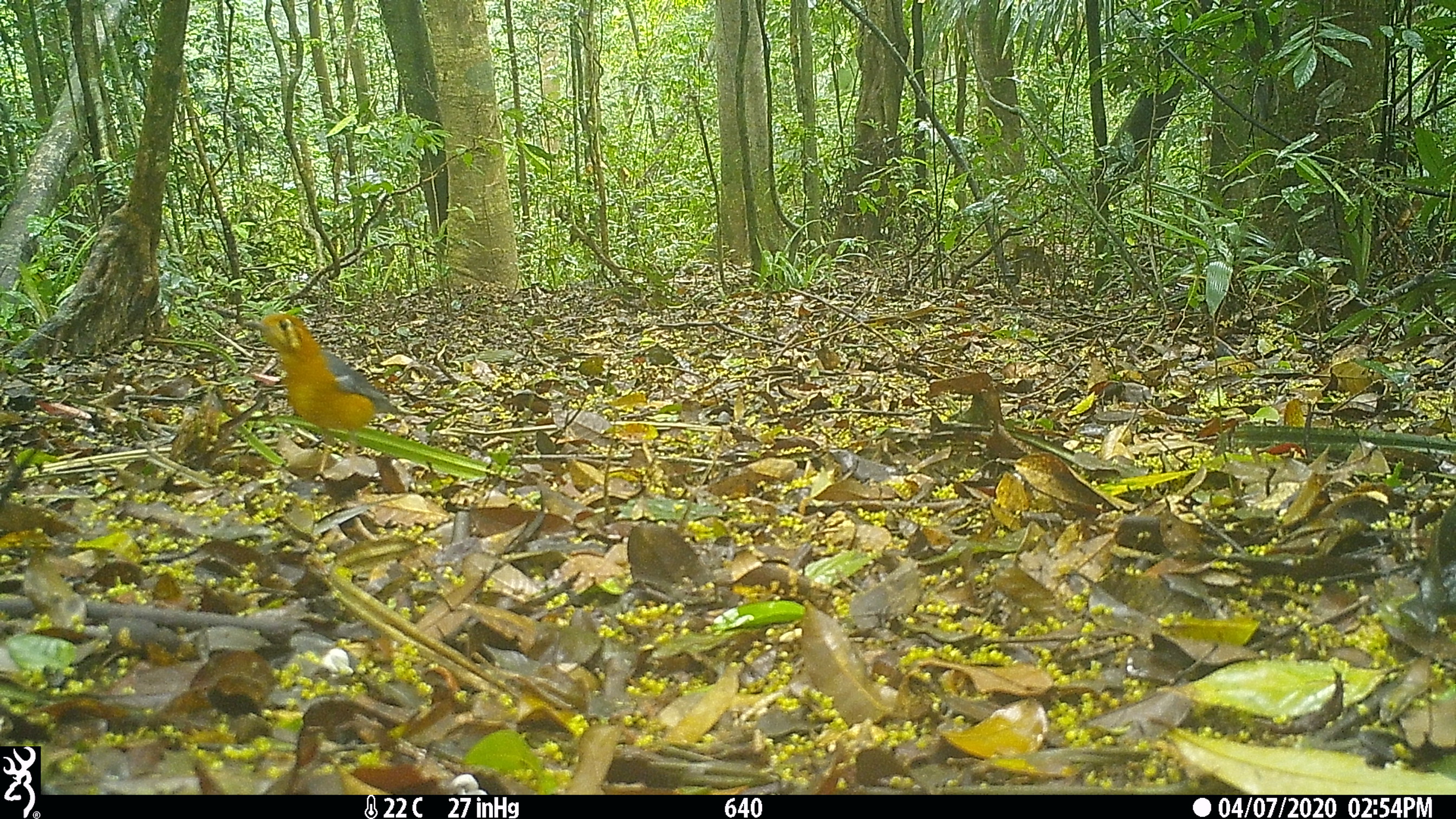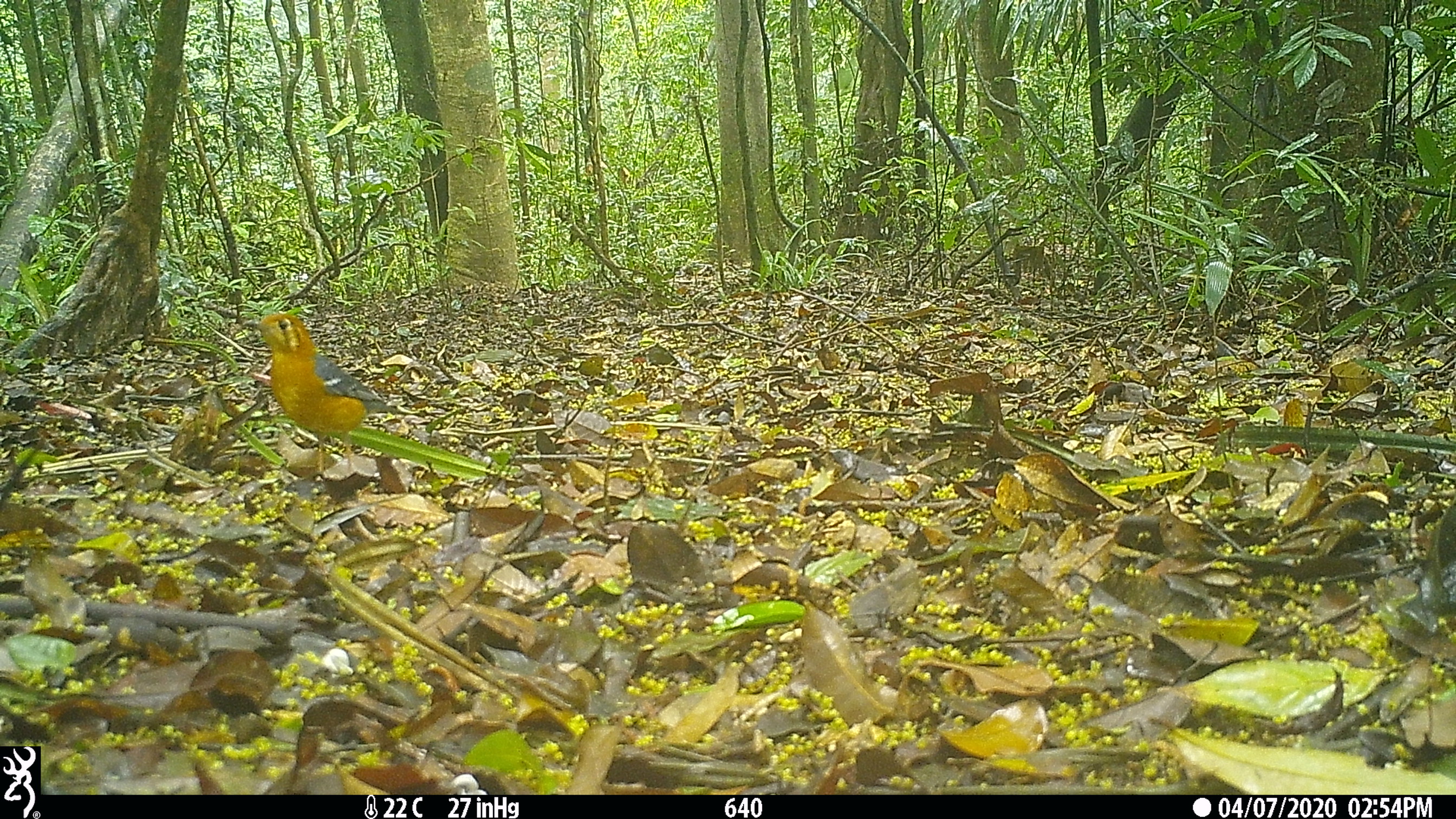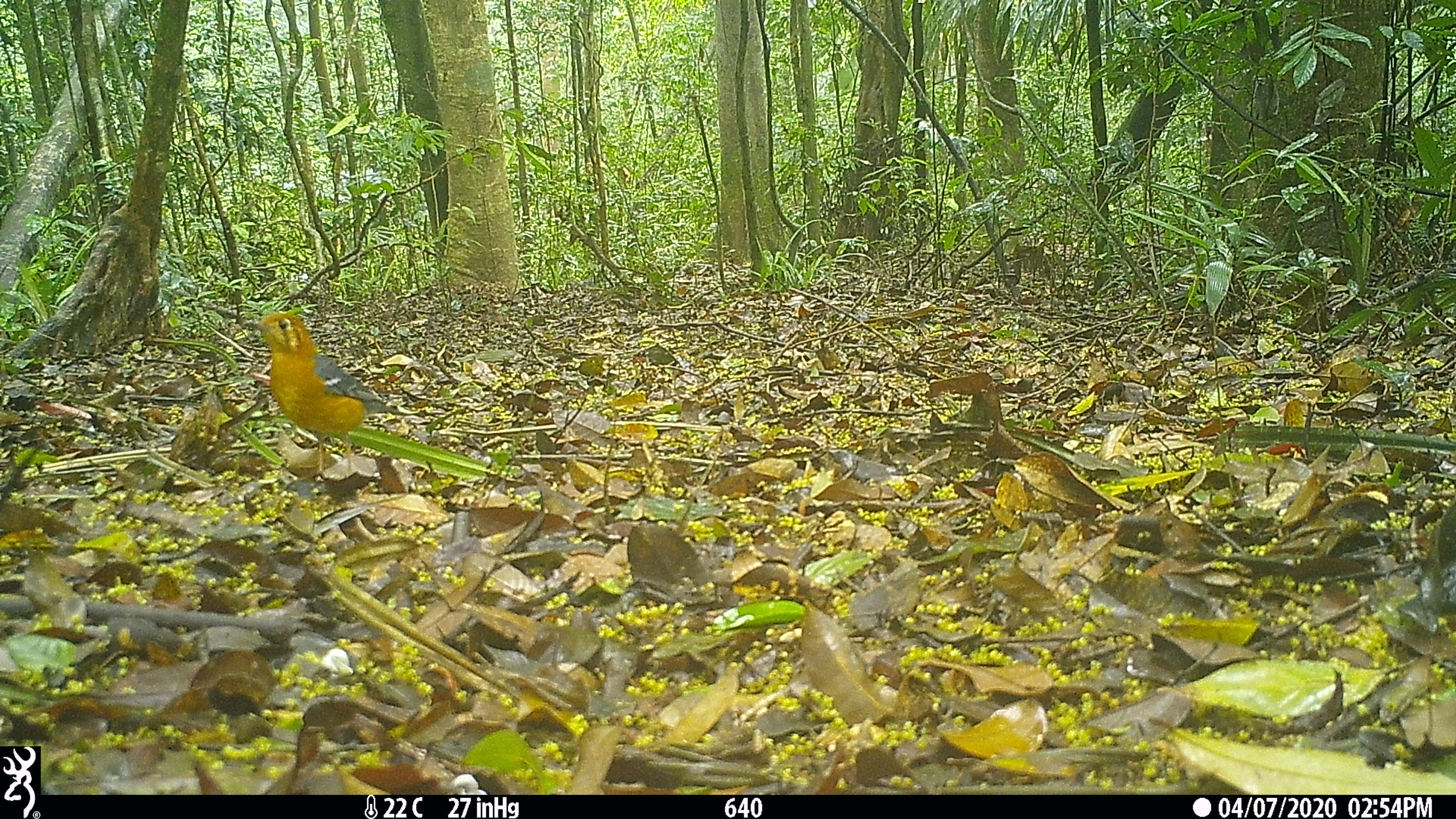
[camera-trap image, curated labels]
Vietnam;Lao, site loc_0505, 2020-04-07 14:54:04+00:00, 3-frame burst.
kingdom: Animalia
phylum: Chordata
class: Aves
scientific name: Aves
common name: bird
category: unidentified bird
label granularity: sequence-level